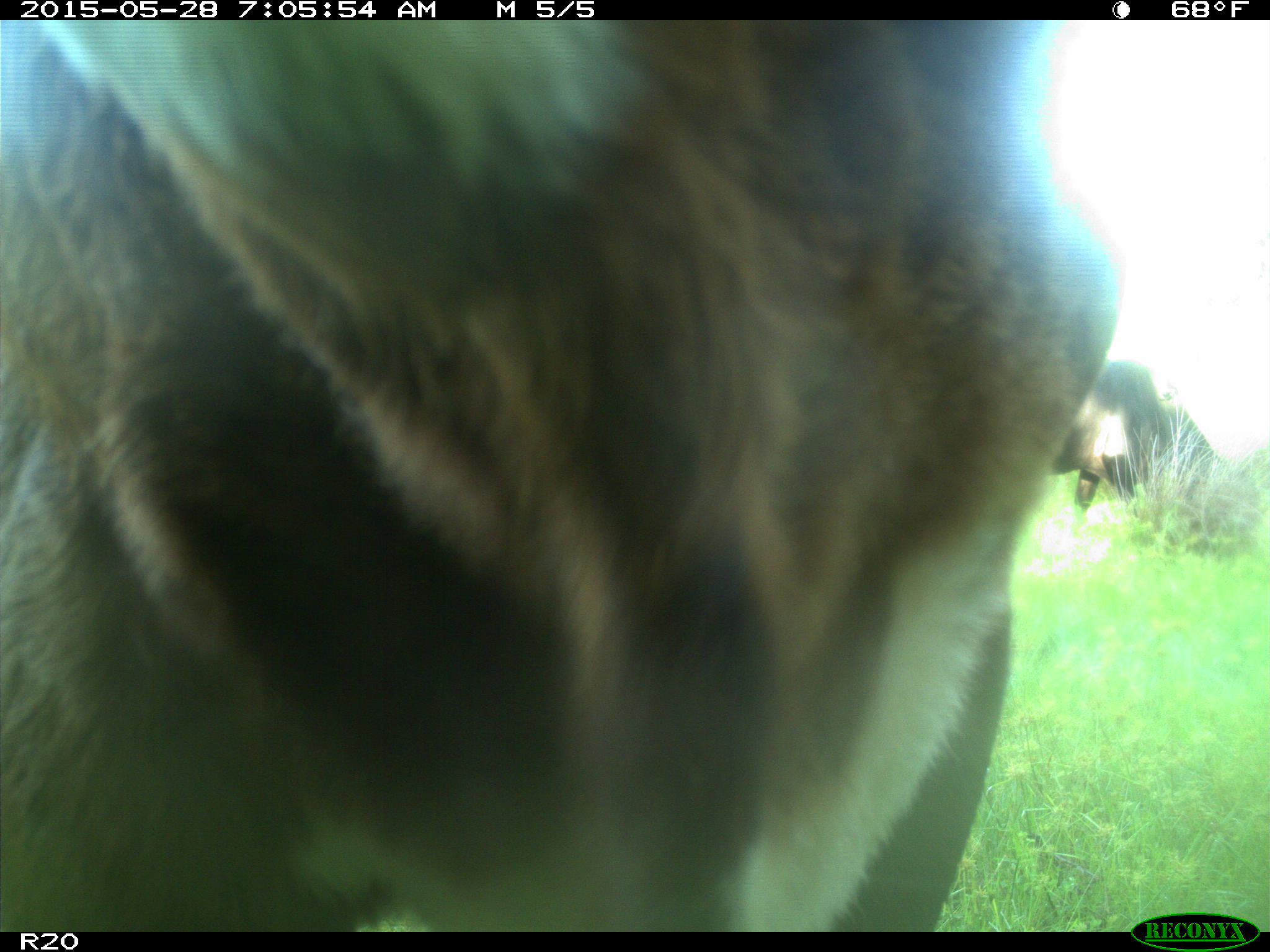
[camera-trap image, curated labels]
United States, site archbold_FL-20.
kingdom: Animalia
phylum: Chordata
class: Mammalia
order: Artiodactyla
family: Bovidae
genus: Bos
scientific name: Bos taurus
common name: domestic cow